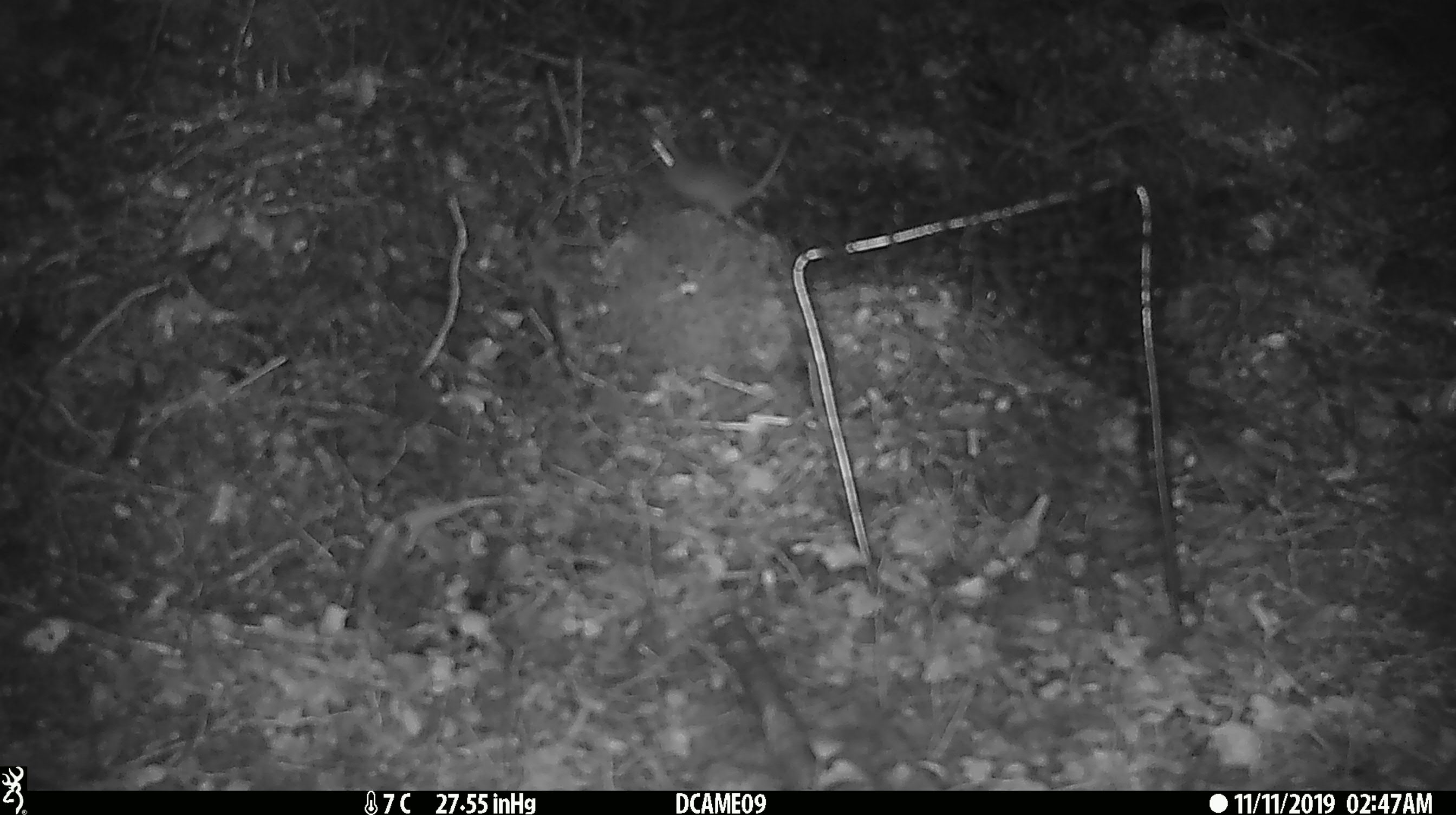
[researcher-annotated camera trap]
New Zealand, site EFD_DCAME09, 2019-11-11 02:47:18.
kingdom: Animalia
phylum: Chordata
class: Mammalia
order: Rodentia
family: Muridae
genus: Mus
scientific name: Mus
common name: mouse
Mouse (Mus).